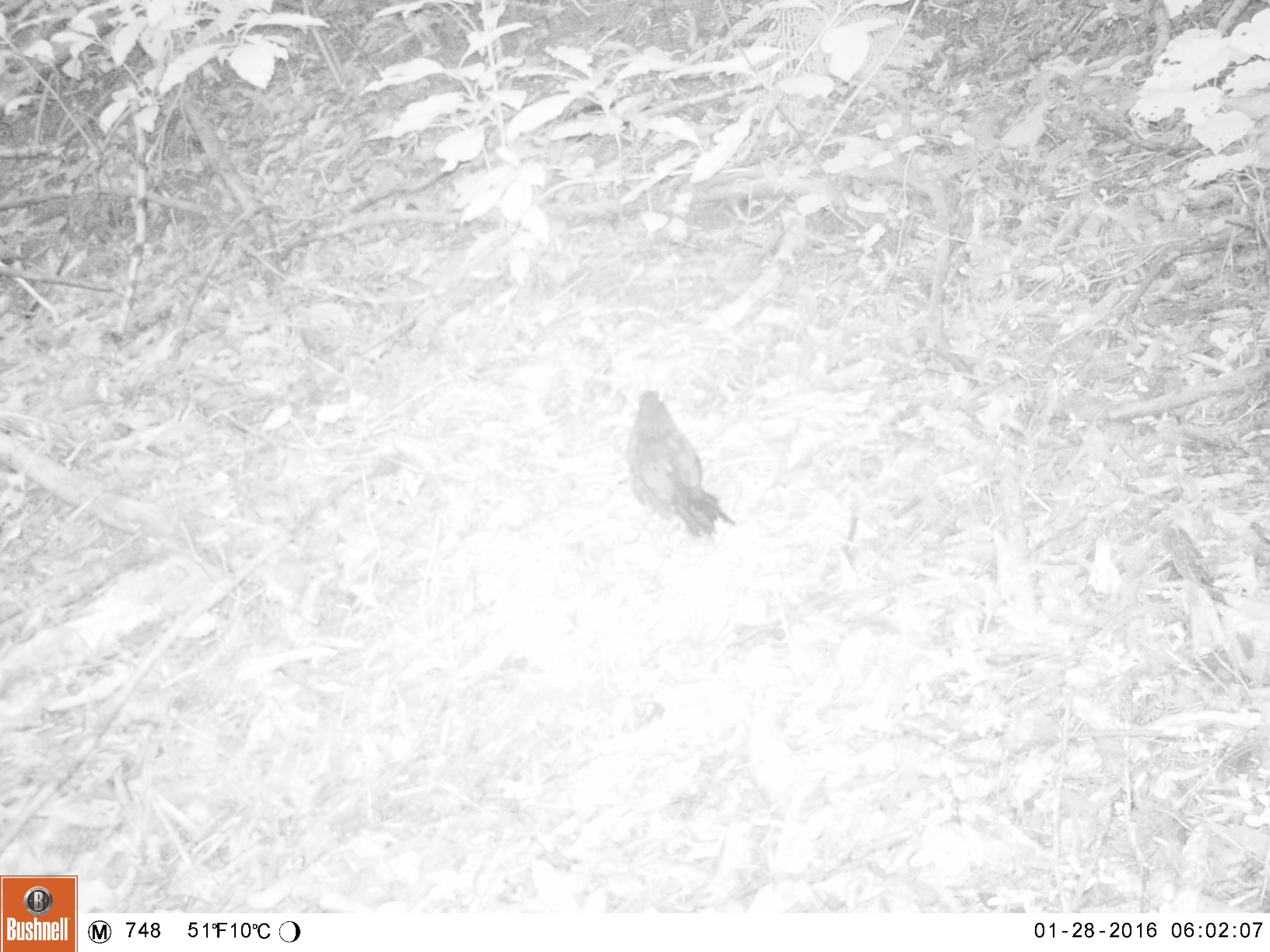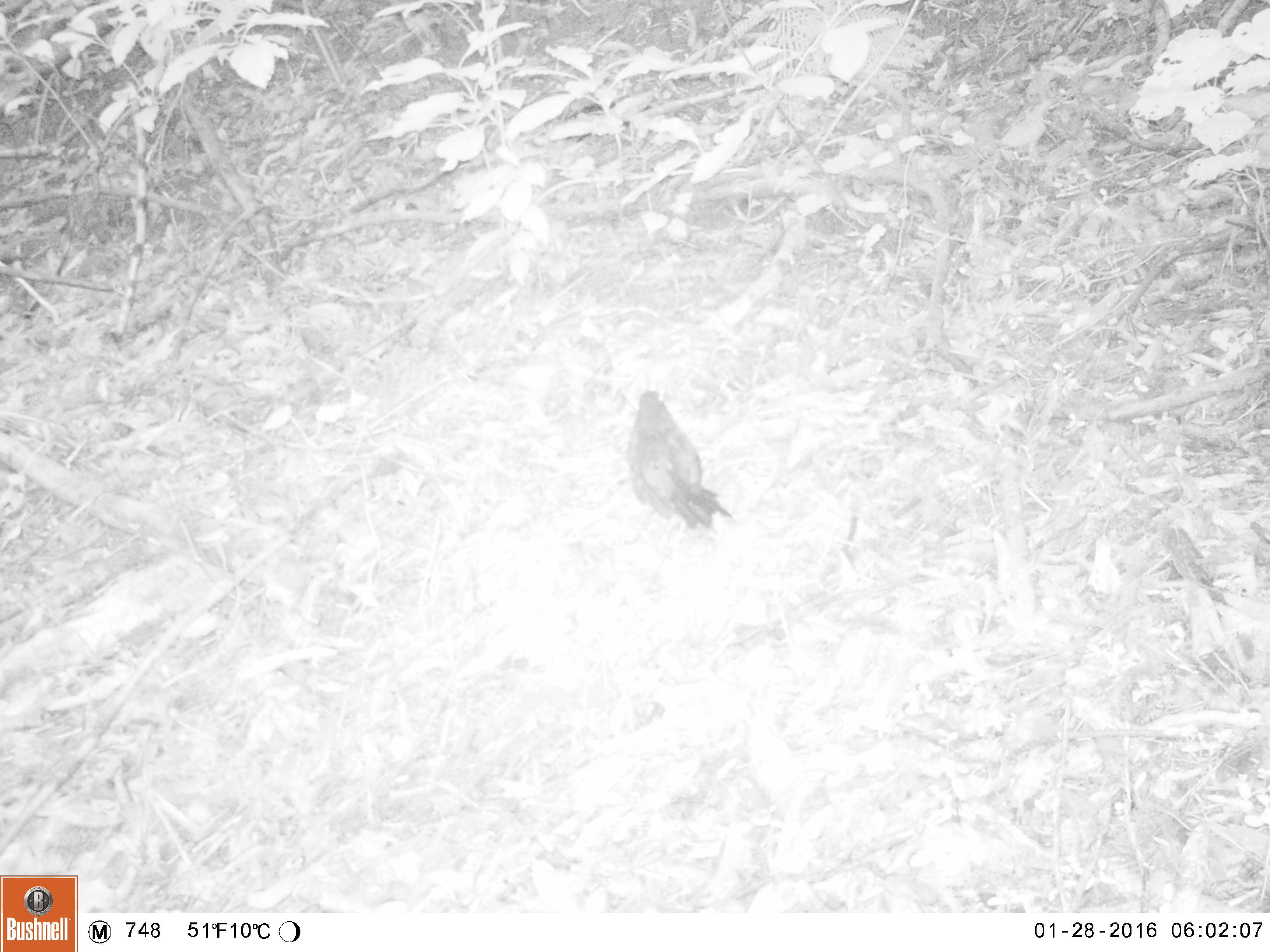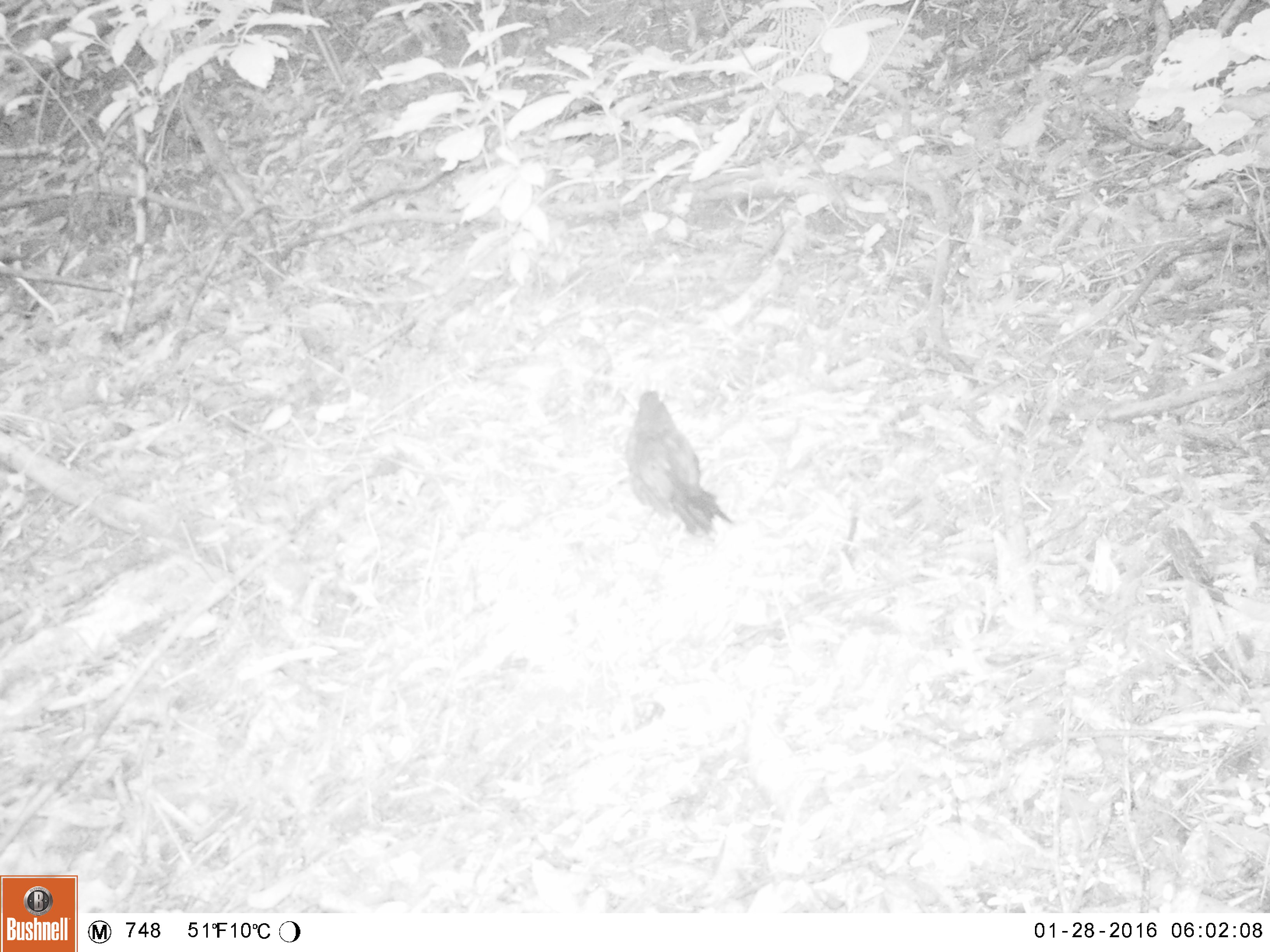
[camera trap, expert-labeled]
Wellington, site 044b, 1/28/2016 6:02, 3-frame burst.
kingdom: Animalia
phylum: Chordata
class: Aves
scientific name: Aves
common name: bird